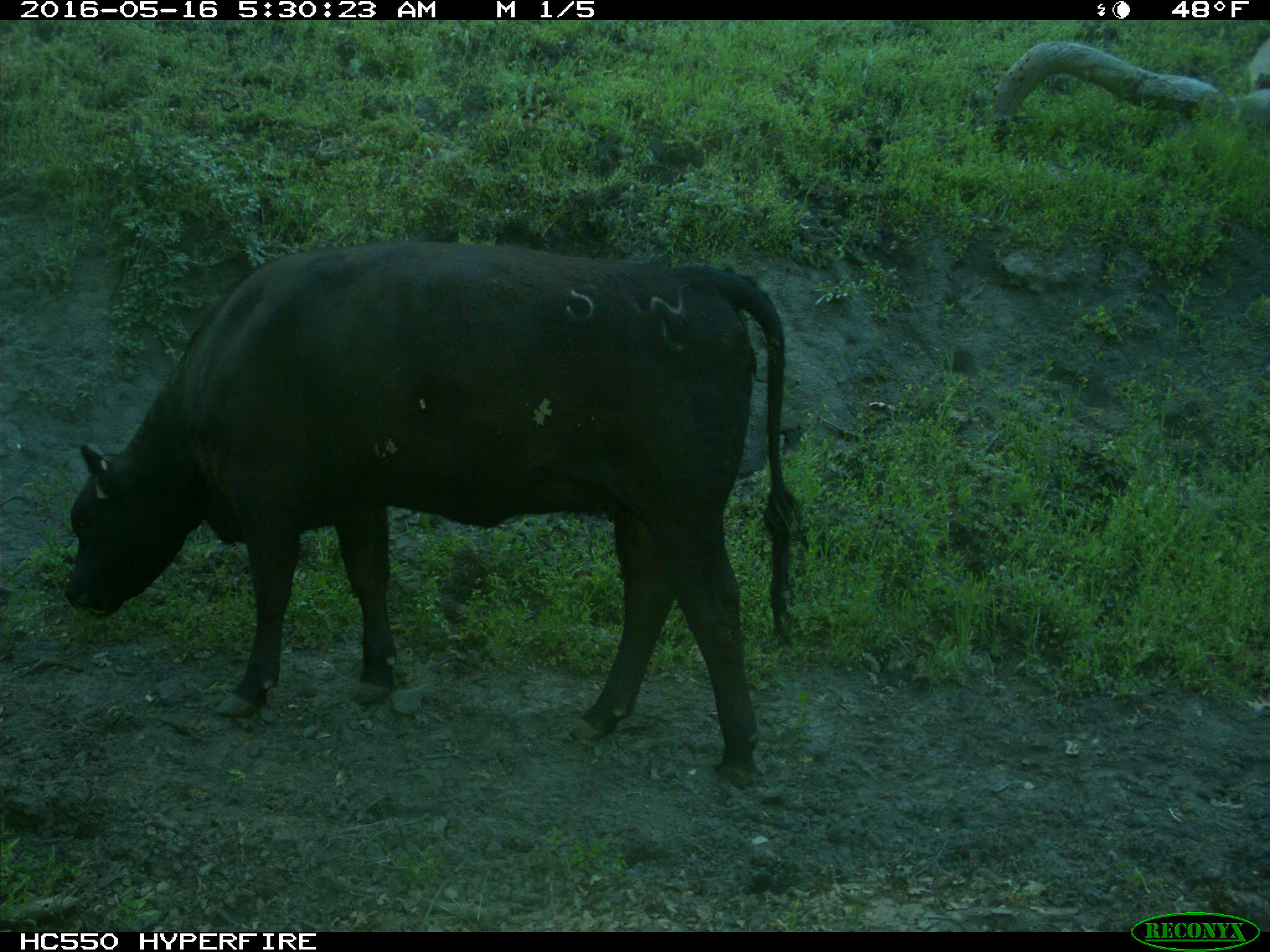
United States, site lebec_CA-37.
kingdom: Animalia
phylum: Chordata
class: Mammalia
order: Artiodactyla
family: Bovidae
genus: Bos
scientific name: Bos taurus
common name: domestic cow